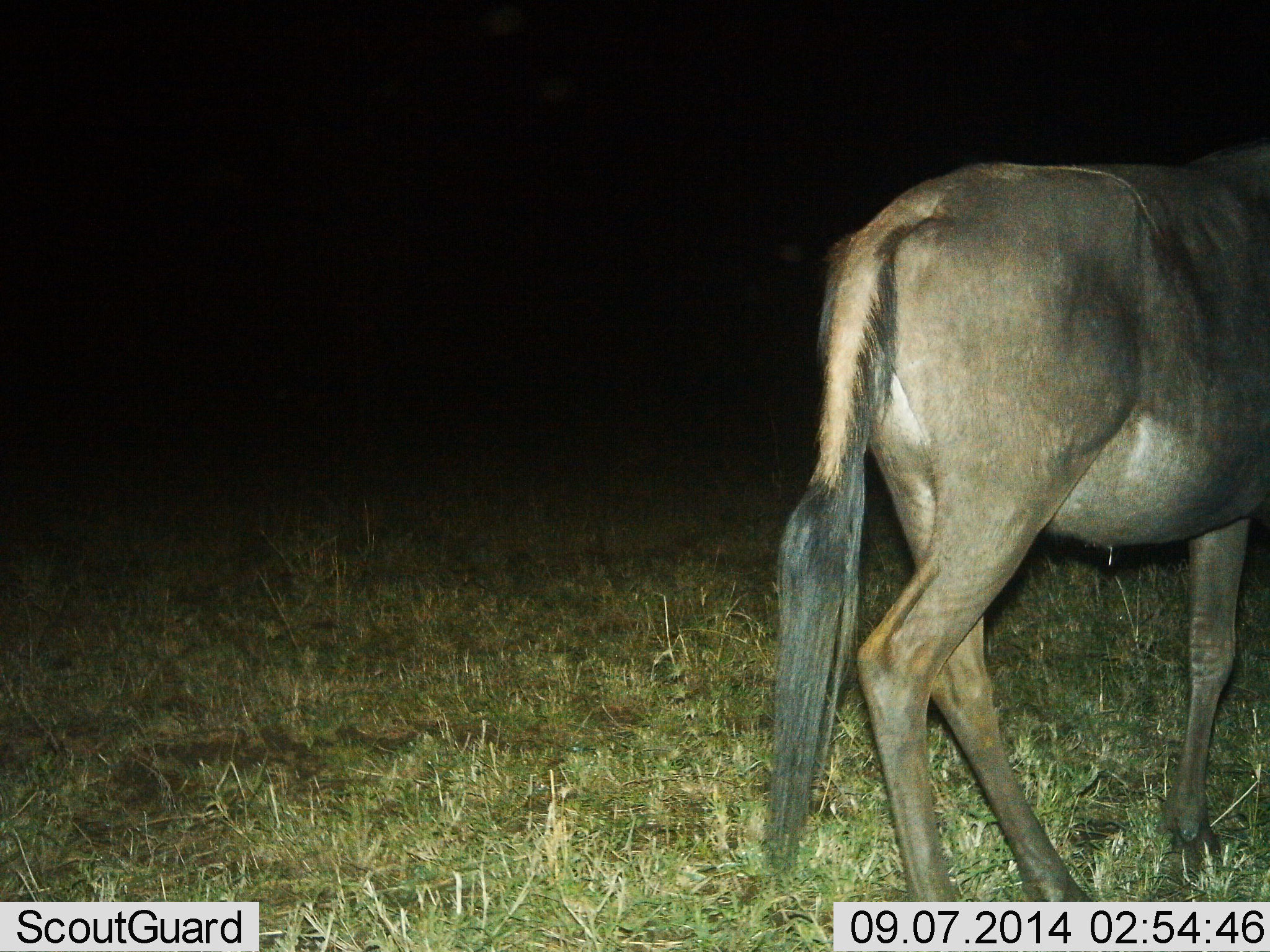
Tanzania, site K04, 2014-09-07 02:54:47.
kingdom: Animalia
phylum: Chordata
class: Mammalia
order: Artiodactyla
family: Bovidae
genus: Connochaetes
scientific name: Connochaetes taurinus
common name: blue wildebeest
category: wildebeest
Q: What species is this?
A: Wildebeest (blue wildebeest) (Connochaetes taurinus).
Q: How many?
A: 1.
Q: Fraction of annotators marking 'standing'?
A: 50%.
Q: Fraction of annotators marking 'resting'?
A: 0%.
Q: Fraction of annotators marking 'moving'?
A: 50%.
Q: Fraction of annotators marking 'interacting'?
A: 0%.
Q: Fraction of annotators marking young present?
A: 0%.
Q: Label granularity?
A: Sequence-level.